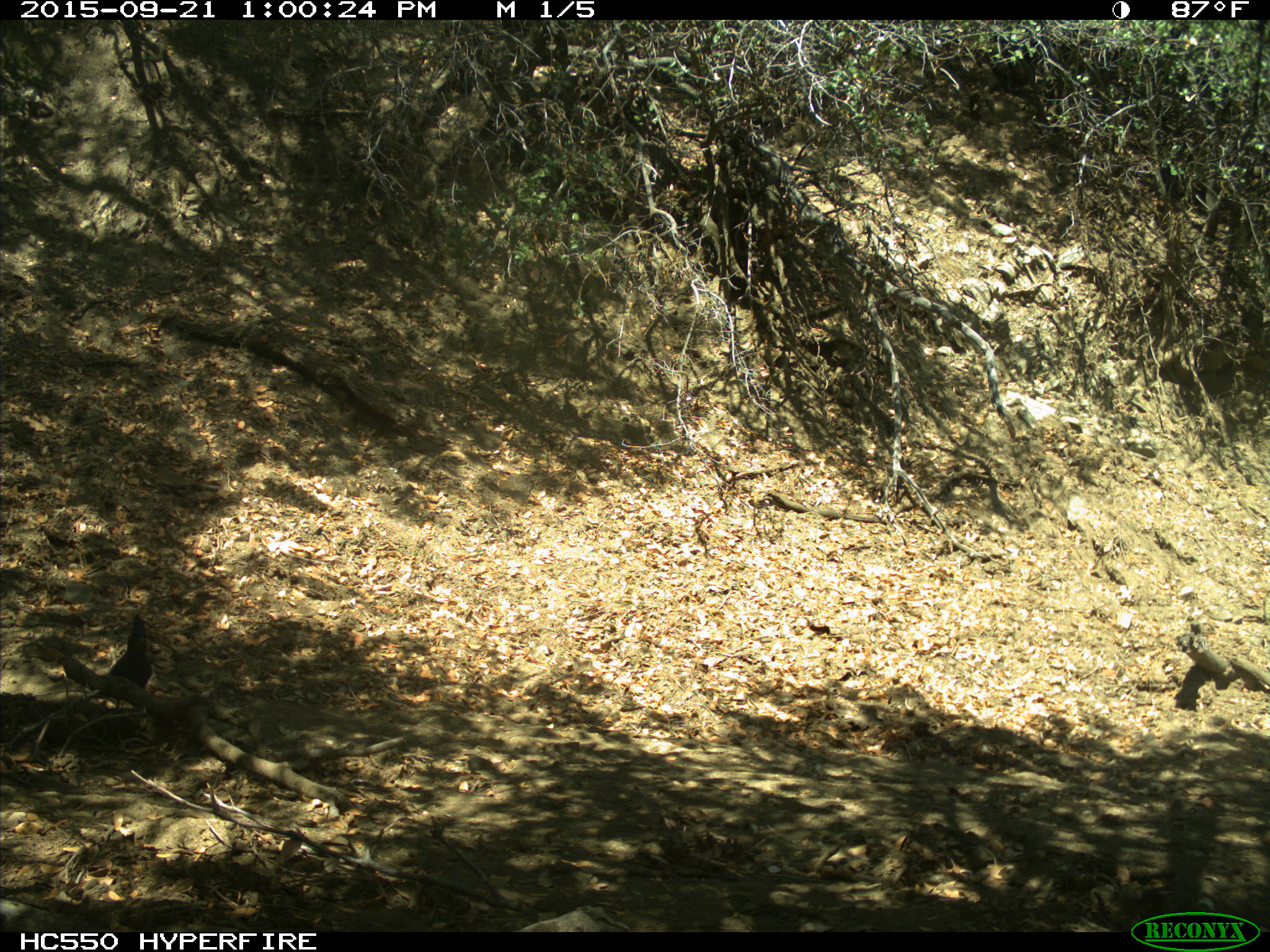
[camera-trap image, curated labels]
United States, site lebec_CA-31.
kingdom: Animalia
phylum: Chordata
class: Aves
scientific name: Aves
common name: birds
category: unidentified bird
Unidentified bird (birds) (Aves).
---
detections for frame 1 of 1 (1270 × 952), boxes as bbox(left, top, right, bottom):
animal: bbox(91, 611, 156, 712)